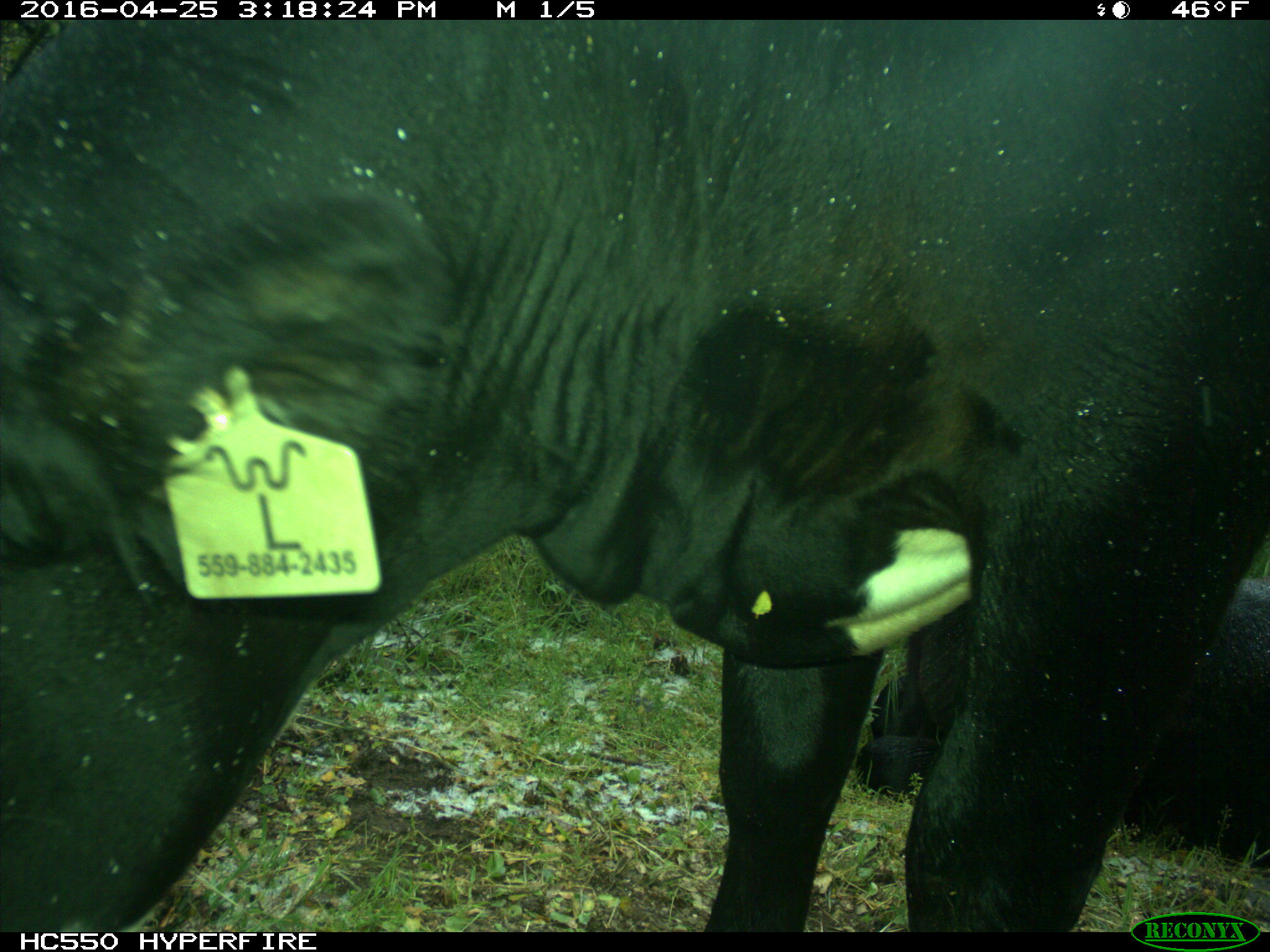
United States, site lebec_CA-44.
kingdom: Animalia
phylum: Chordata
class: Mammalia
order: Artiodactyla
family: Bovidae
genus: Bos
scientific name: Bos taurus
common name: domestic cow